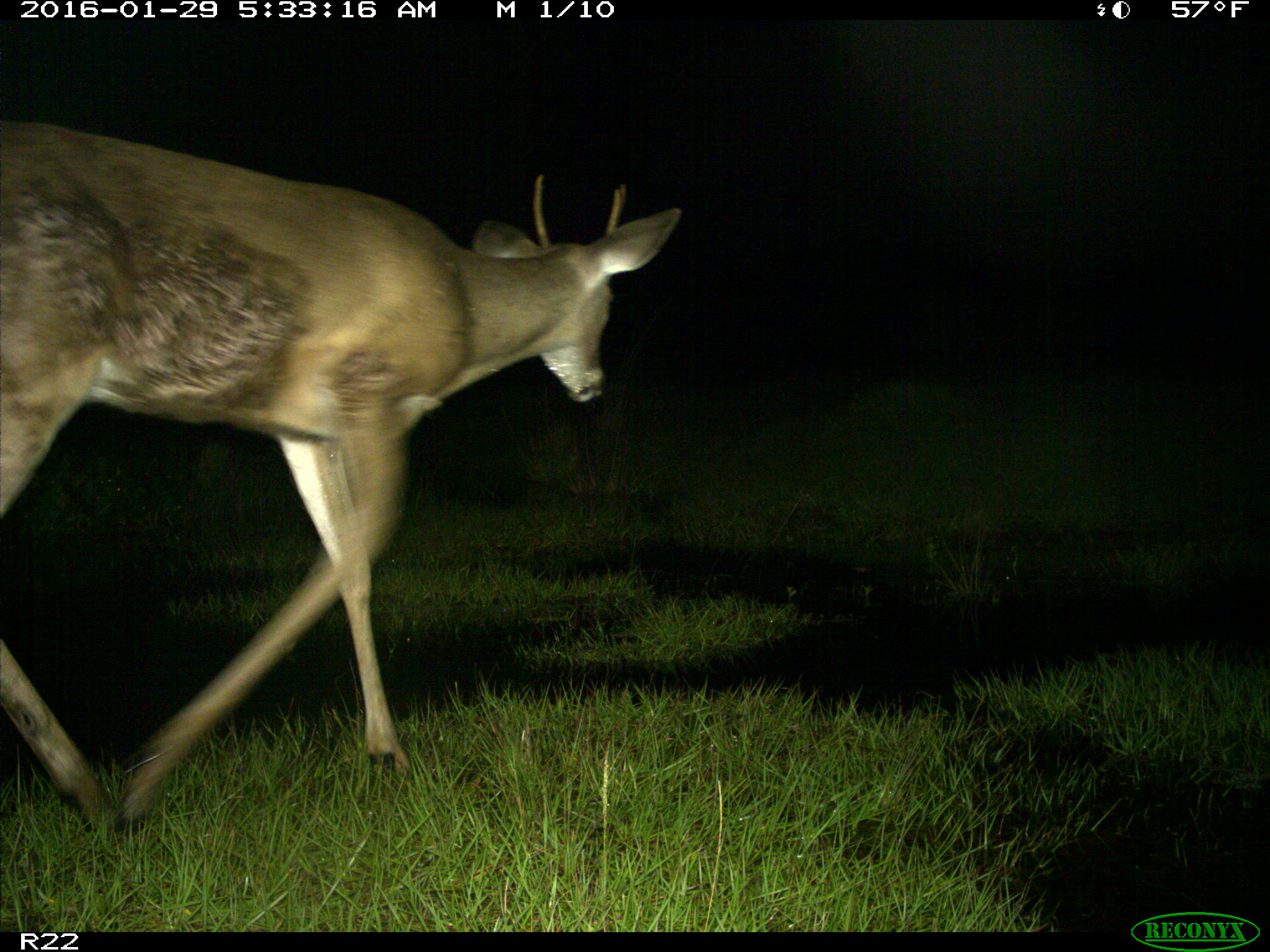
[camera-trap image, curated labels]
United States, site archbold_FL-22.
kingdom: Animalia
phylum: Chordata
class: Mammalia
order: Artiodactyla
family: Cervidae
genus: Odocoileus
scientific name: Odocoileus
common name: deer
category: unidentified deer